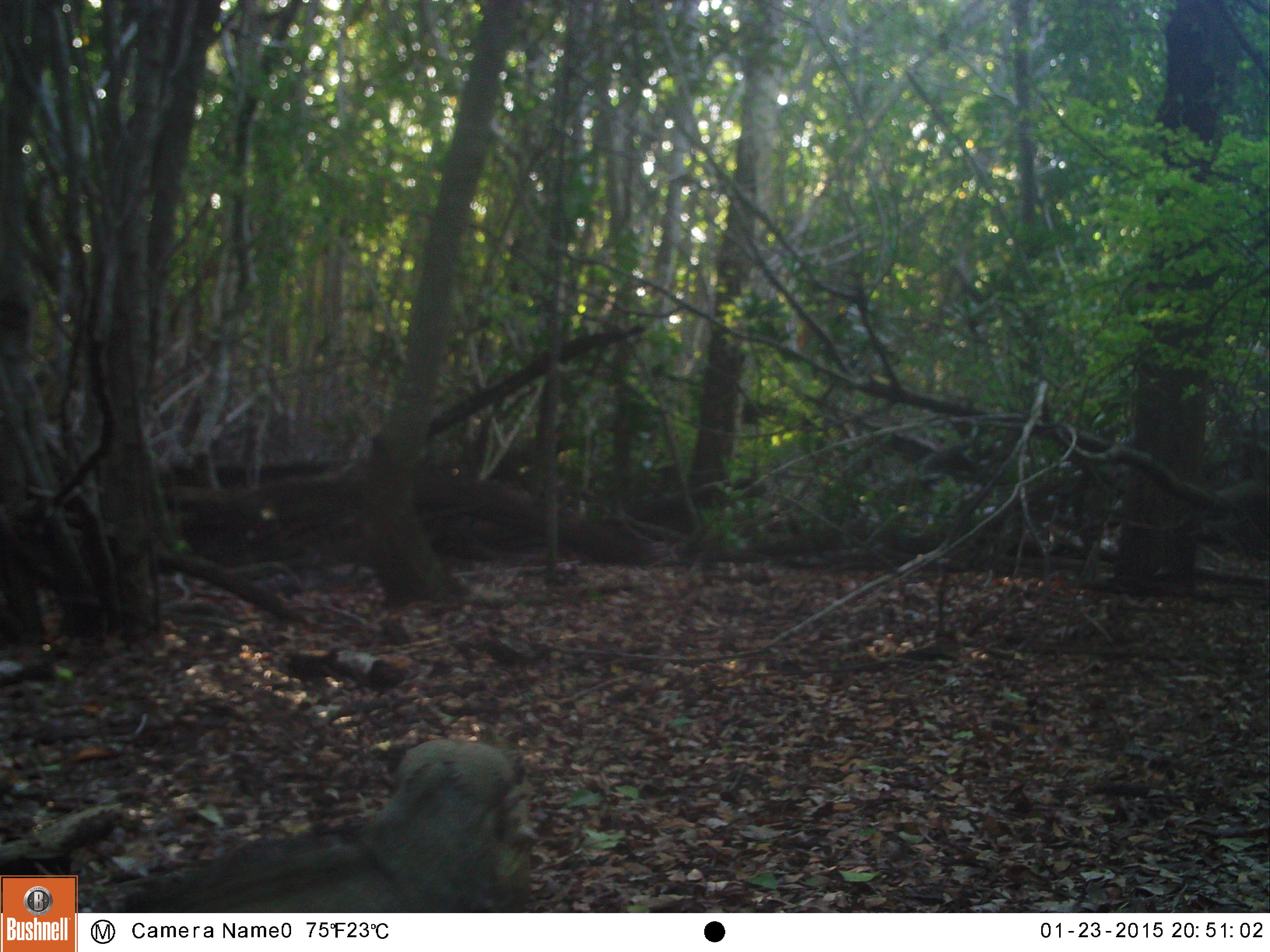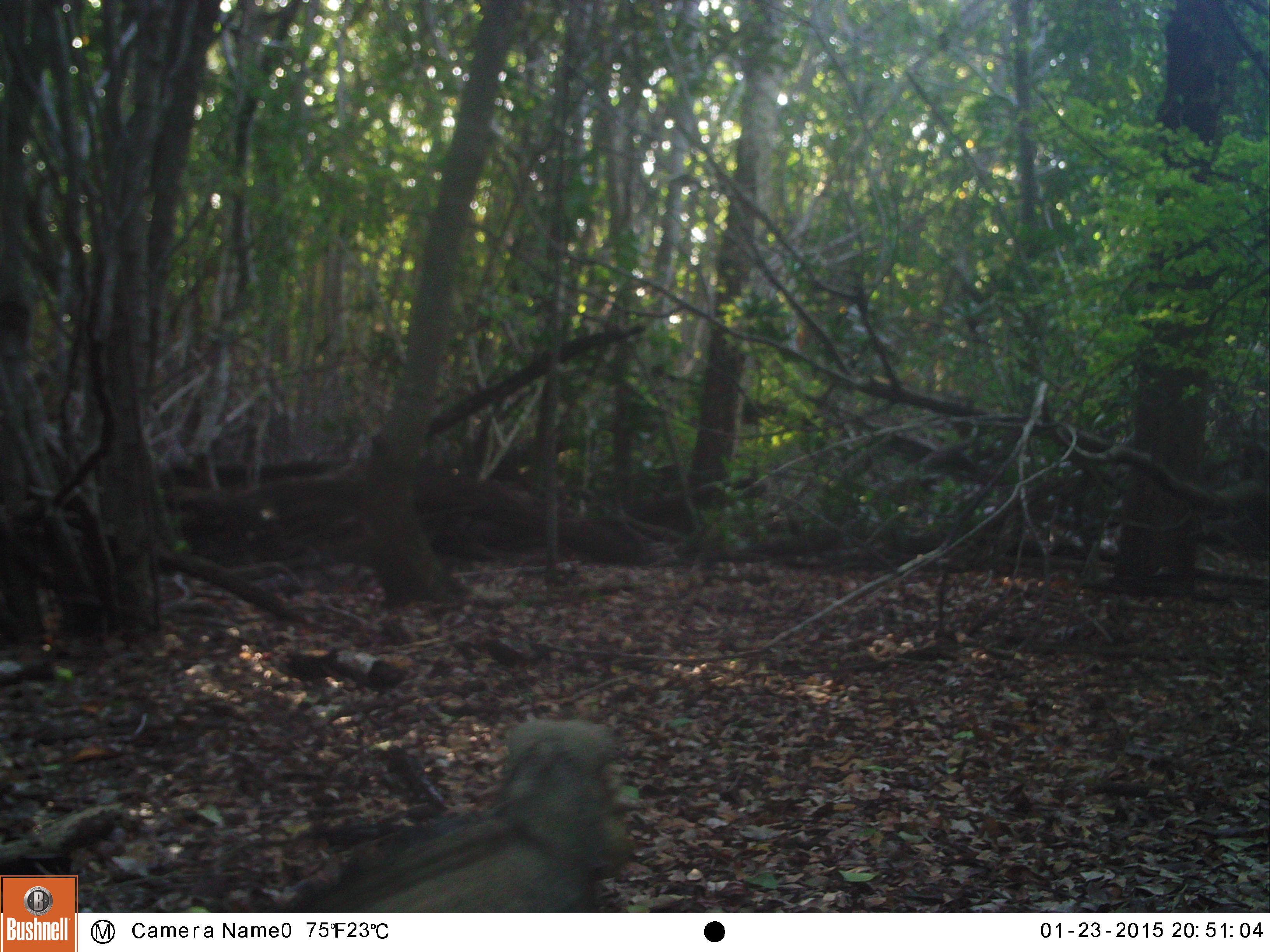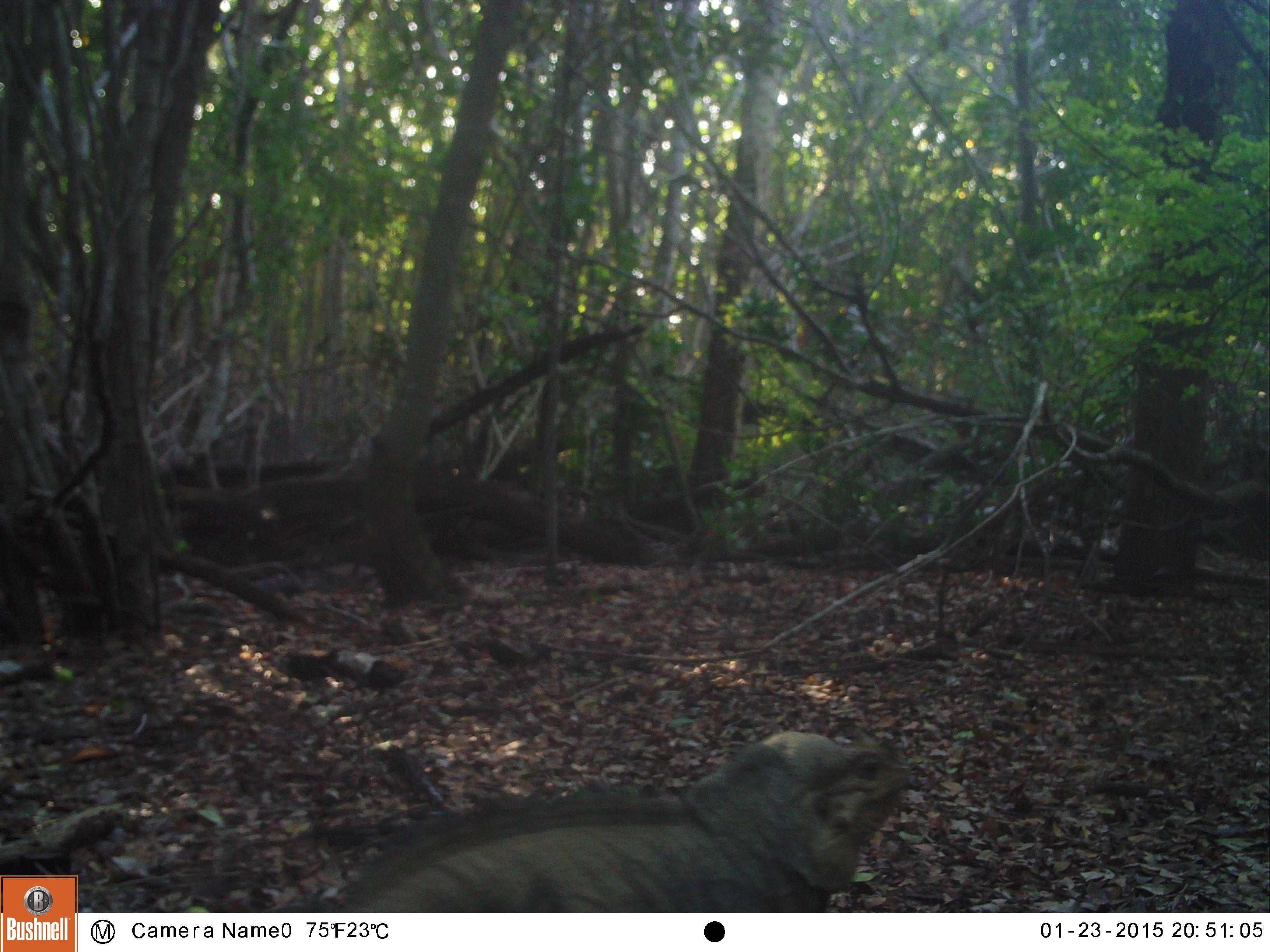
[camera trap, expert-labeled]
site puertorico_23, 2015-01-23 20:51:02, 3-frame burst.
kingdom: Animalia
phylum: Chordata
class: Reptilia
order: Squamata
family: Iguanidae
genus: Iguana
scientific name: Iguana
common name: typical iguanas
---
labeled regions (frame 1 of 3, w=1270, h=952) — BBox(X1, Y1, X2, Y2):
iguana: BBox(90, 741, 540, 913)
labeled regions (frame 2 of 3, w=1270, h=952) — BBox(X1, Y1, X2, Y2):
iguana: BBox(287, 717, 638, 910)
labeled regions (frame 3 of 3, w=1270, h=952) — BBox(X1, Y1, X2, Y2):
iguana: BBox(319, 732, 917, 910)